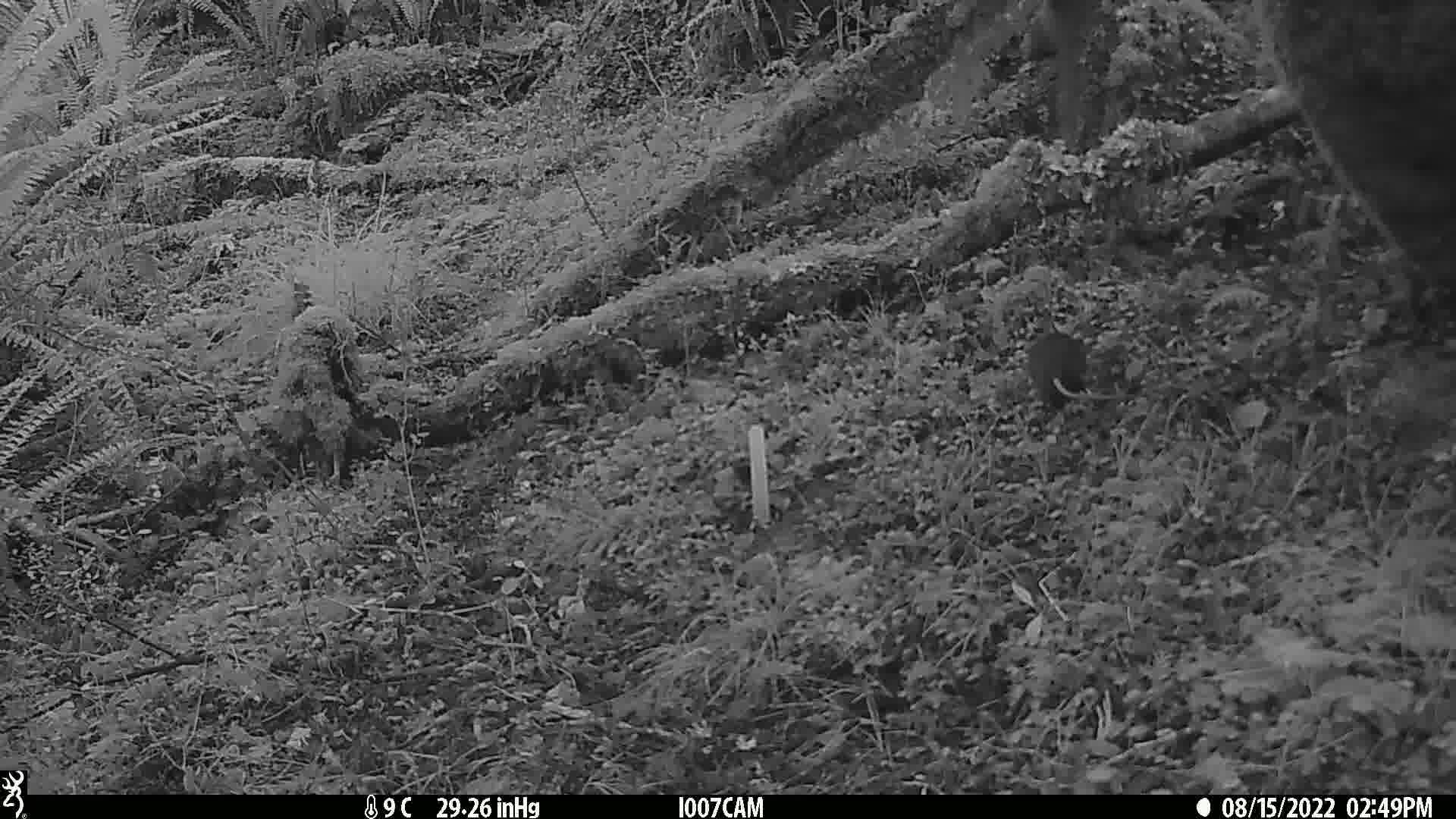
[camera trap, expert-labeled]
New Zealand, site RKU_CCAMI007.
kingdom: Animalia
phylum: Chordata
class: Mammalia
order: Rodentia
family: Muridae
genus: Rattus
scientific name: Rattus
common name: rat